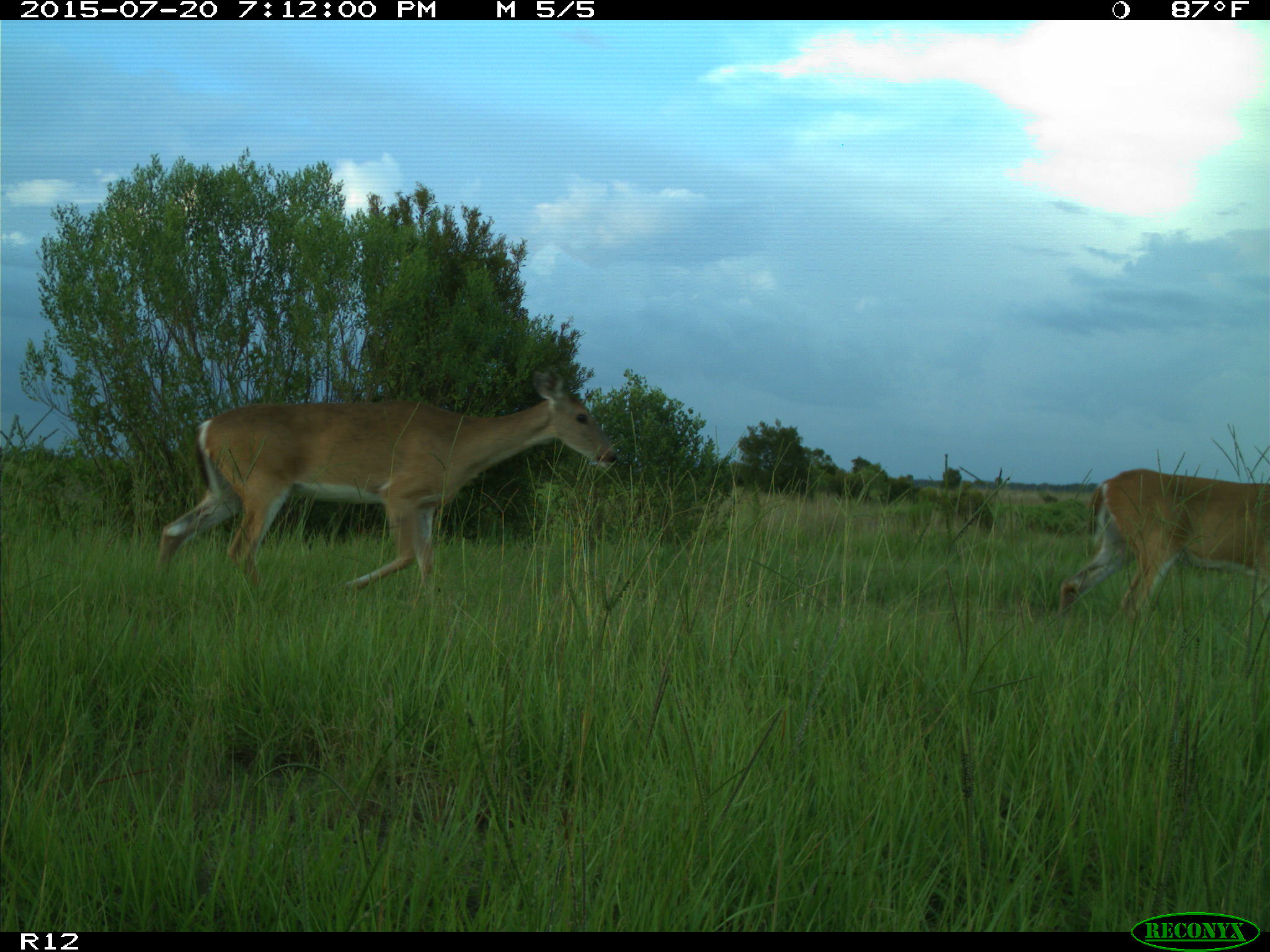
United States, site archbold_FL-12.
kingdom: Animalia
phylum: Chordata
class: Mammalia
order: Artiodactyla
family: Cervidae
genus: Odocoileus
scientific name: Odocoileus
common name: deer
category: unidentified deer